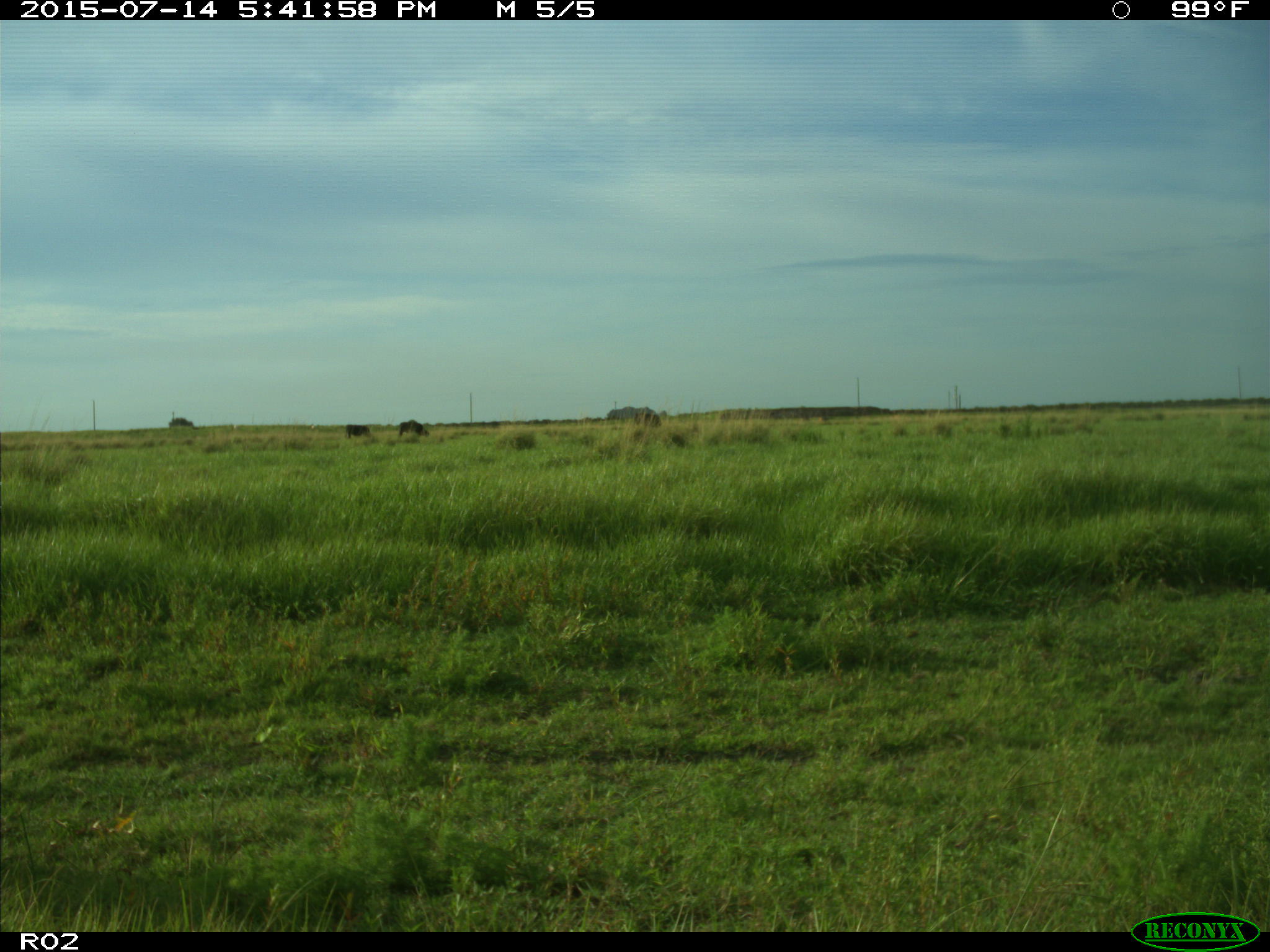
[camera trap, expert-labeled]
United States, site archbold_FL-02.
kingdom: Animalia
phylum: Chordata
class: Mammalia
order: Artiodactyla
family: Bovidae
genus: Bos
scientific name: Bos taurus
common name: domestic cow